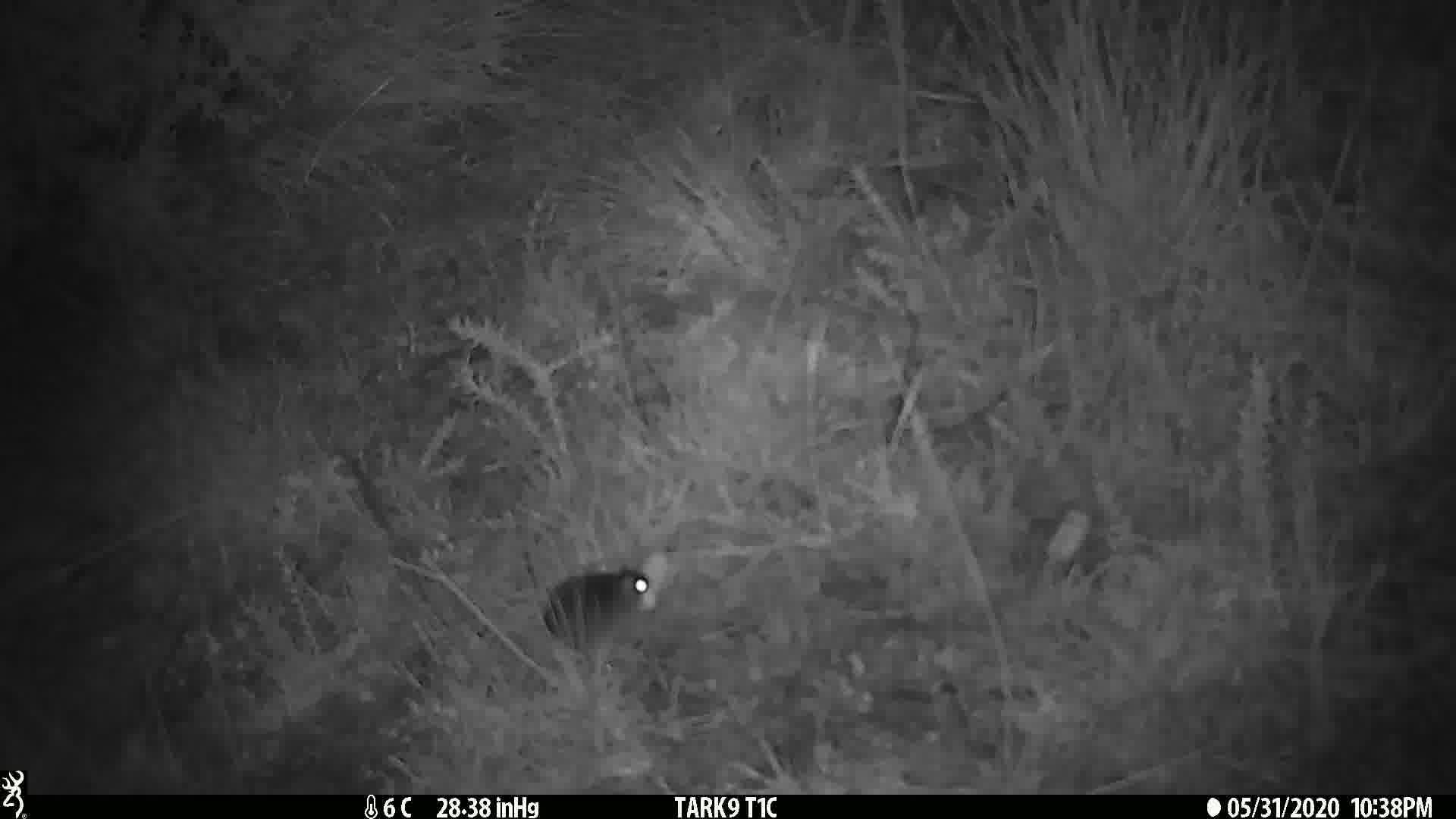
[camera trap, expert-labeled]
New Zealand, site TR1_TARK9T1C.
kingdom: Animalia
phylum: Chordata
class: Mammalia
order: Rodentia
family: Muridae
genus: Mus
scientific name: Mus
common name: mouse